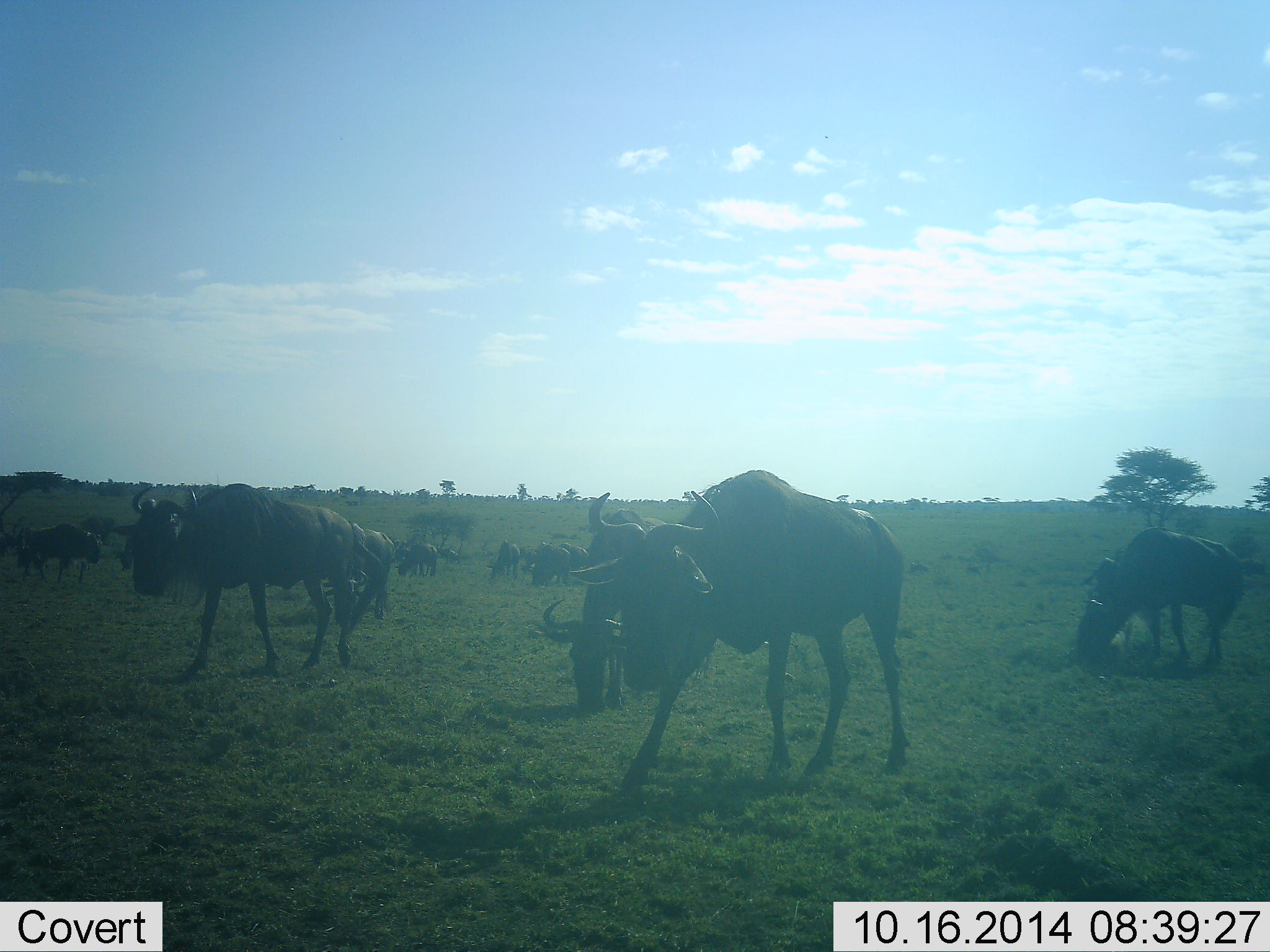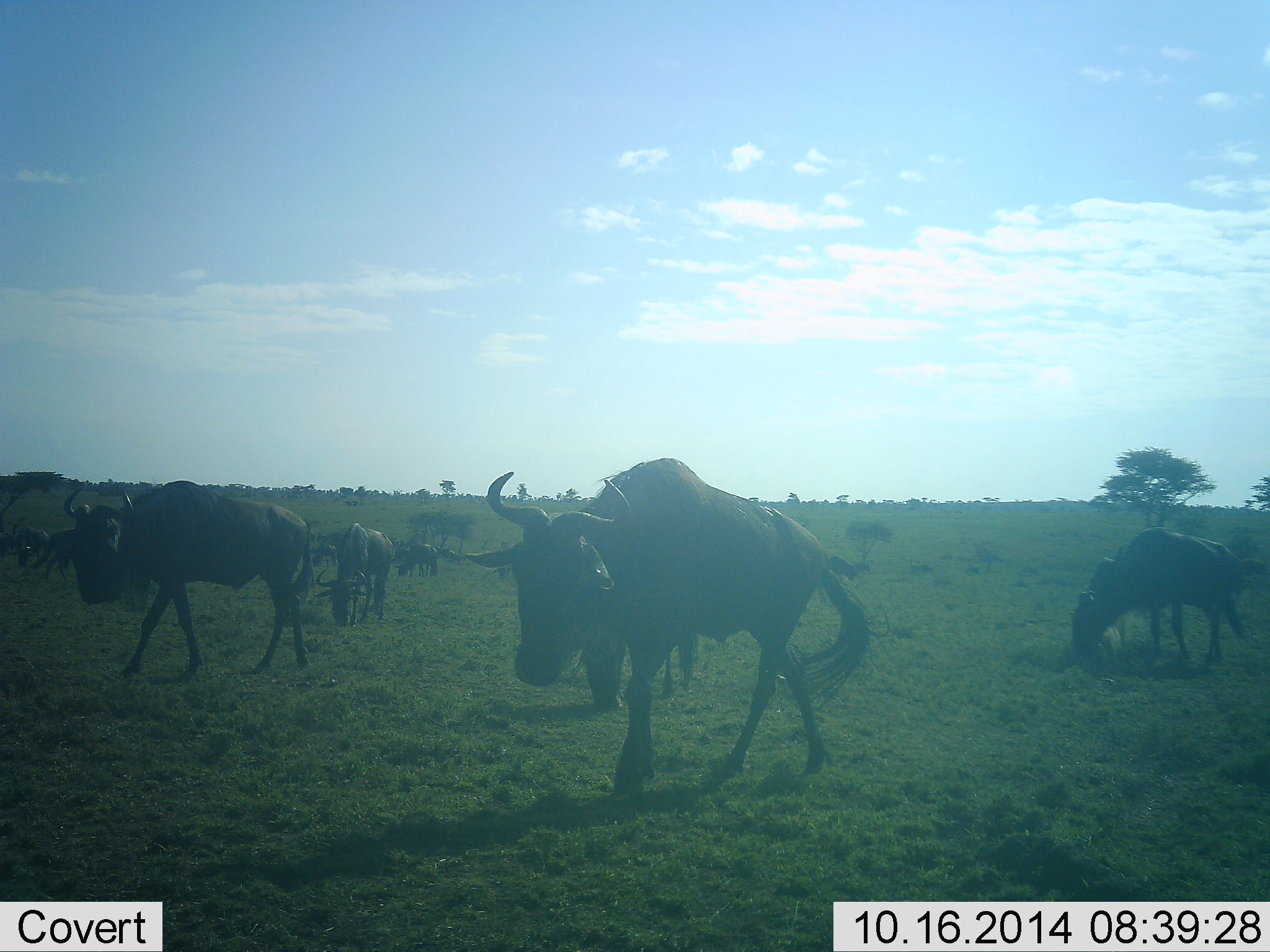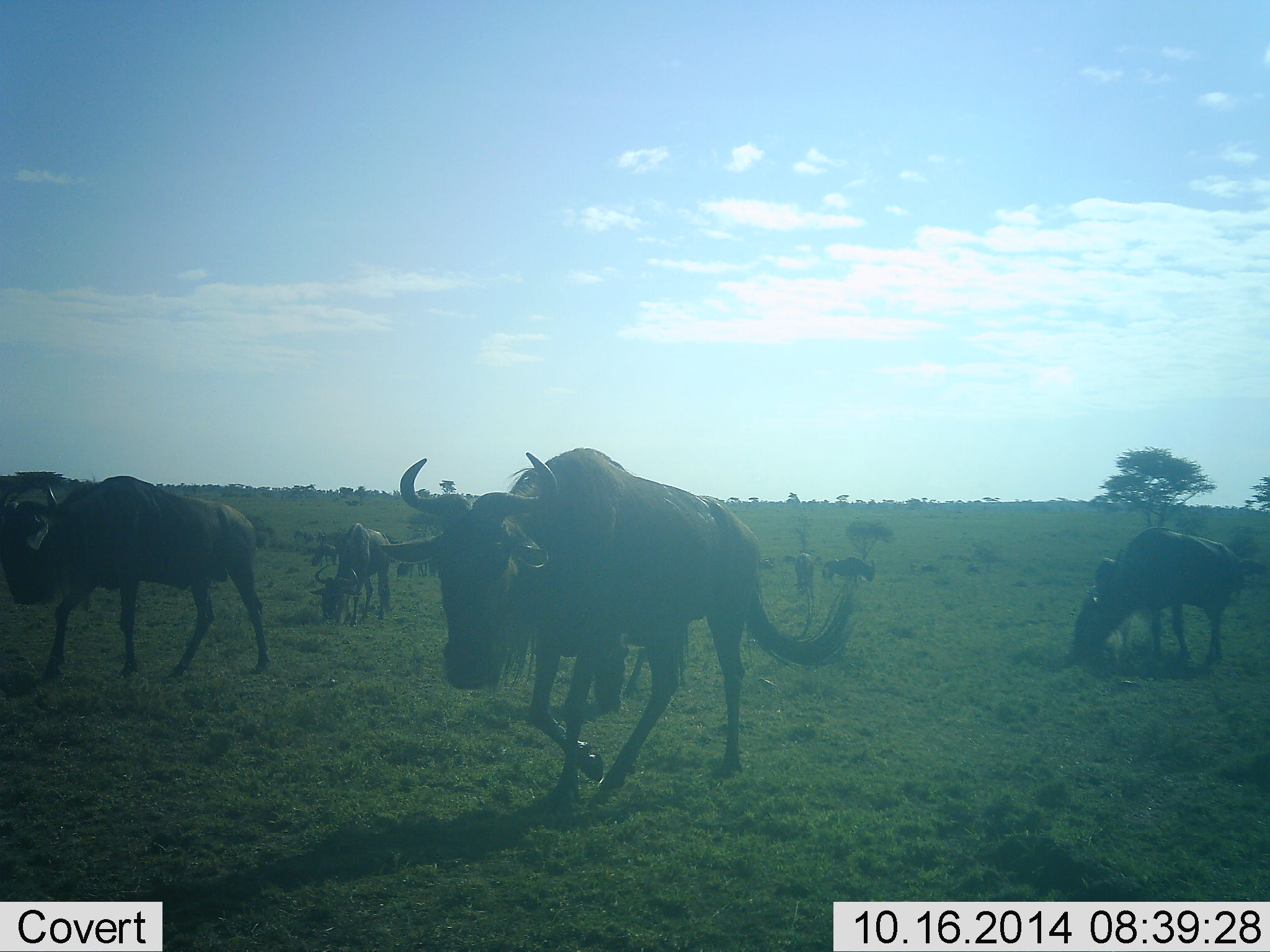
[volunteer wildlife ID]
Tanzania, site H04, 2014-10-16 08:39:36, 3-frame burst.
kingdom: Animalia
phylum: Chordata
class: Mammalia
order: Artiodactyla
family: Bovidae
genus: Connochaetes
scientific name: Connochaetes taurinus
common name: blue wildebeest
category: wildebeest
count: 11-50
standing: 40%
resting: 0%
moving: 90%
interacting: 0%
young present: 0%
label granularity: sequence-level